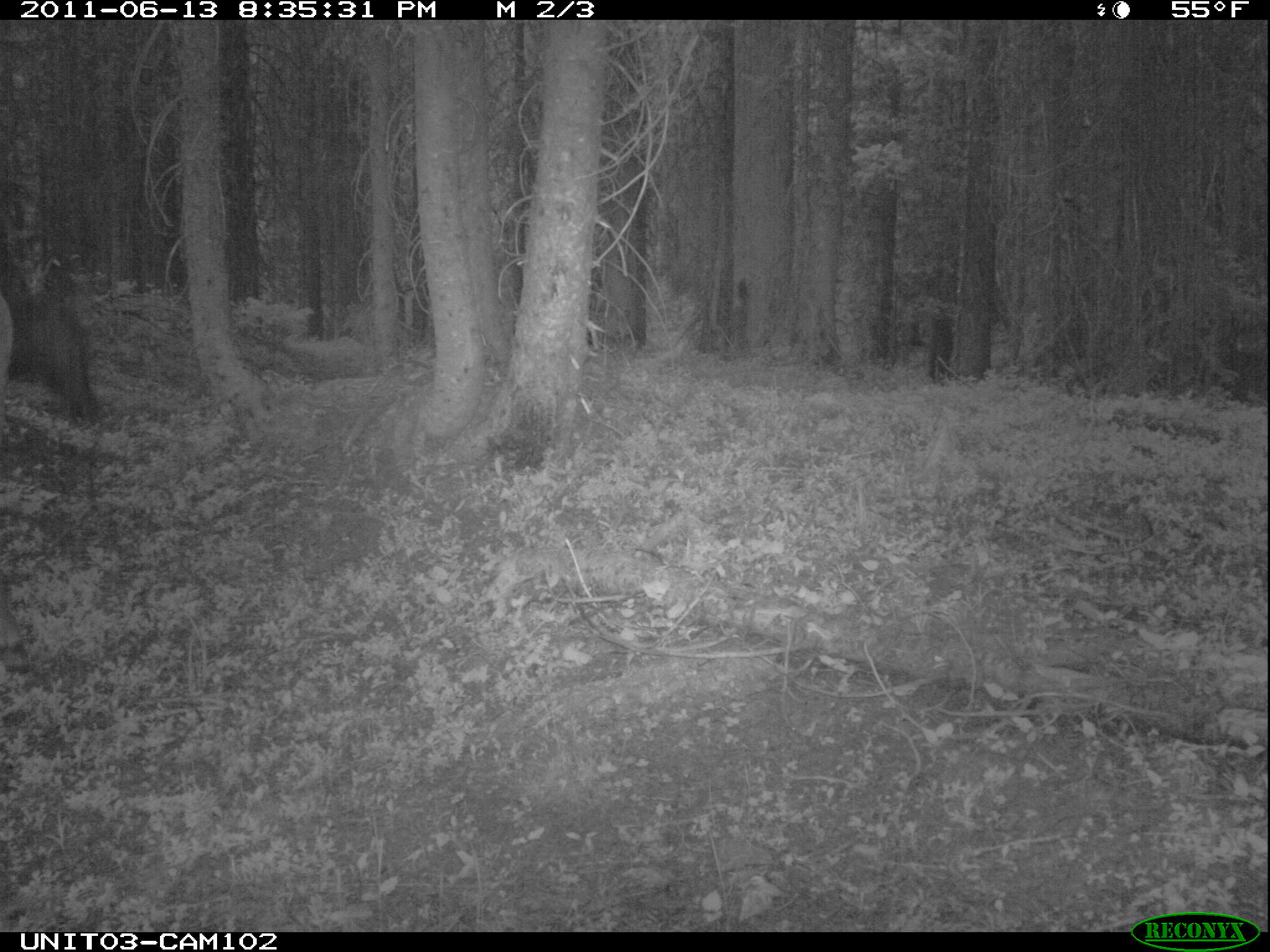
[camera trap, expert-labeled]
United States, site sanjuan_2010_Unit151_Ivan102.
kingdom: Animalia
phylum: Chordata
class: Mammalia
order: Artiodactyla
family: Cervidae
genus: Cervus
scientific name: Cervus elaphus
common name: red deer